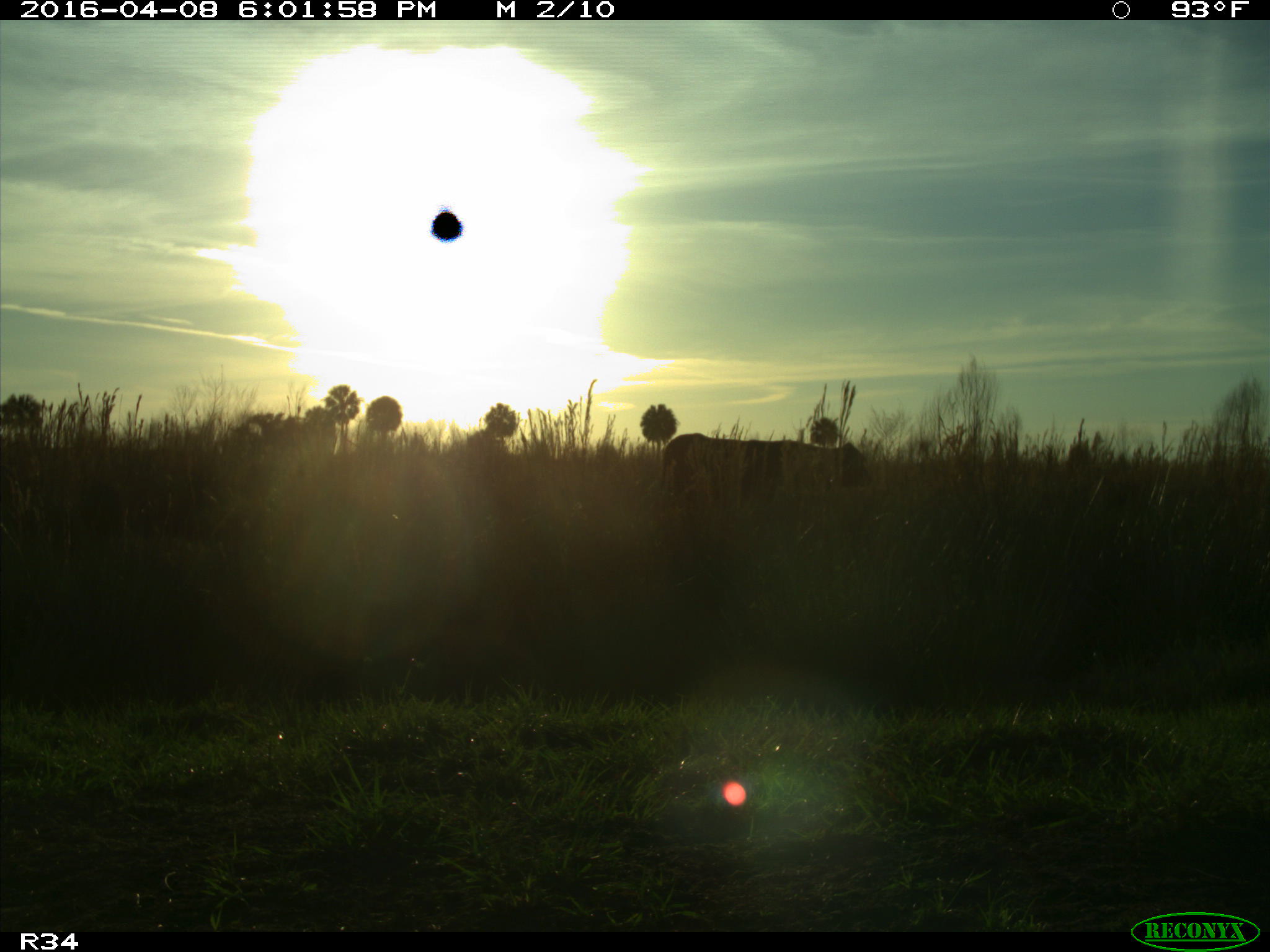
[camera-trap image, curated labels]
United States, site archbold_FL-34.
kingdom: Animalia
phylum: Chordata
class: Mammalia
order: Artiodactyla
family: Bovidae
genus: Bos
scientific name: Bos taurus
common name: domestic cow